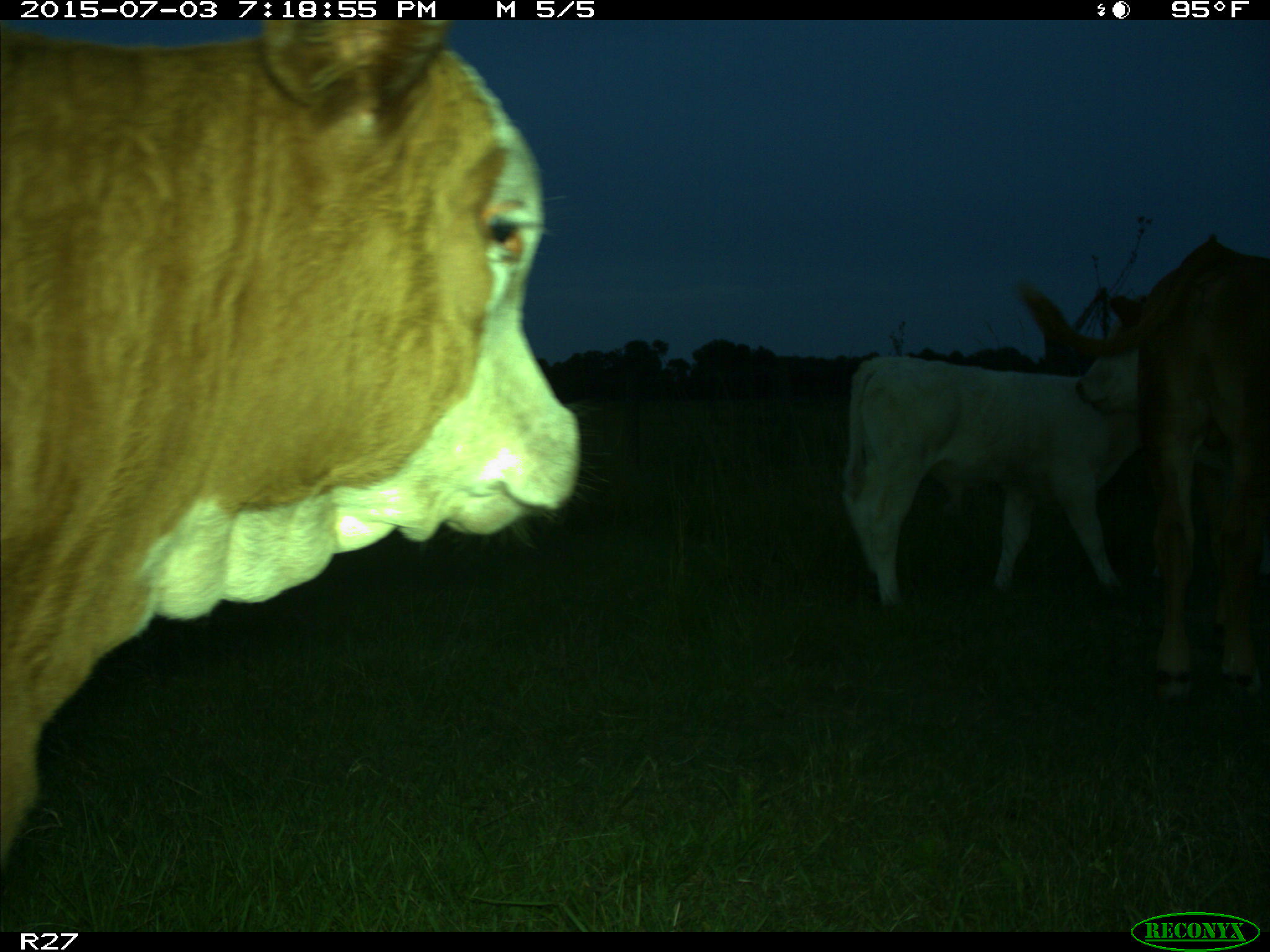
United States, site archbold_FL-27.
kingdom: Animalia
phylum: Chordata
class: Mammalia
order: Artiodactyla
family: Bovidae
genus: Bos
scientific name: Bos taurus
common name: domestic cow